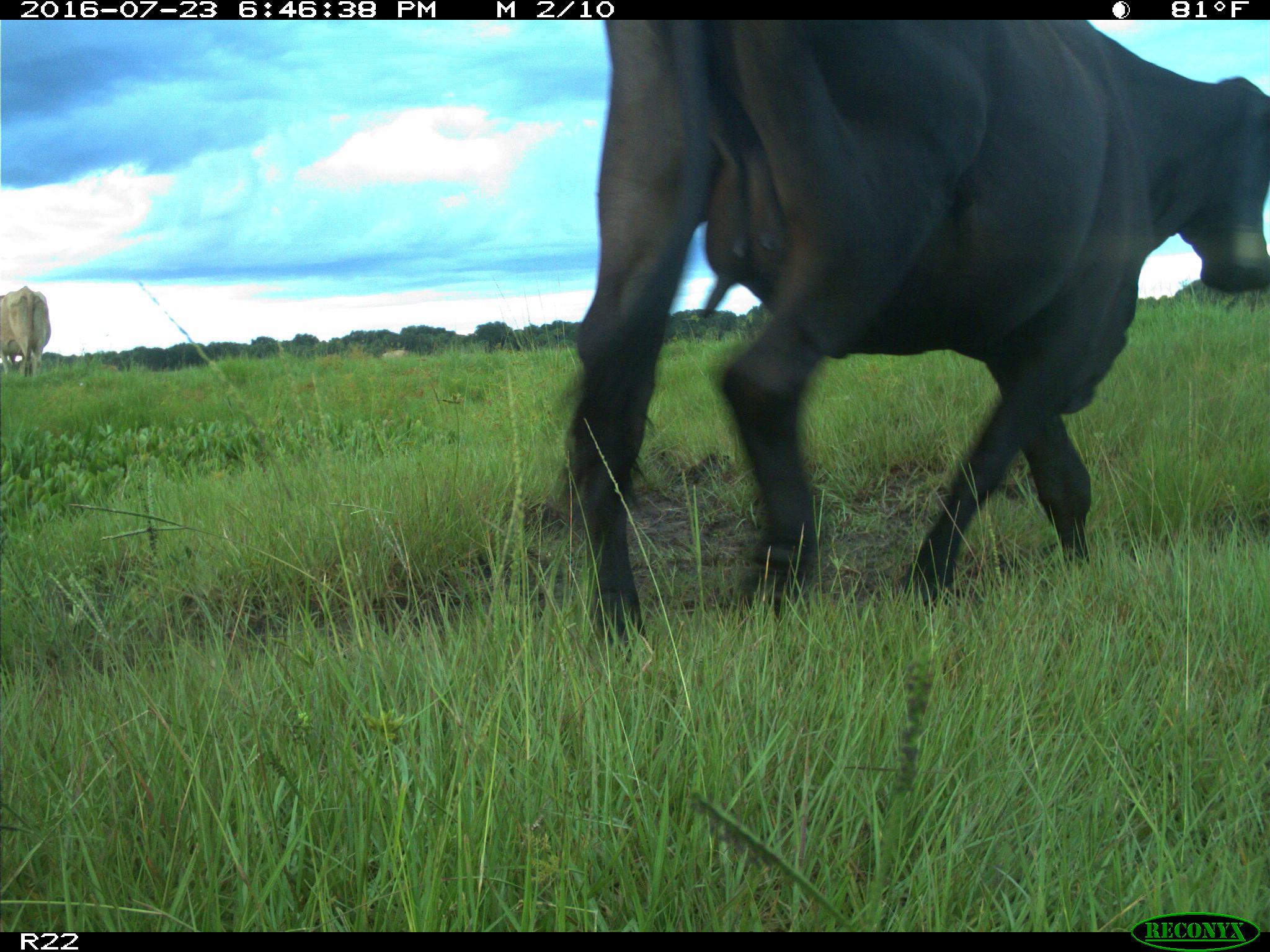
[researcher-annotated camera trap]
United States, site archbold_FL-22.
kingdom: Animalia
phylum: Chordata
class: Mammalia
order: Artiodactyla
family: Bovidae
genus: Bos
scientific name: Bos taurus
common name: domestic cow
Bos taurus (domestic cow).